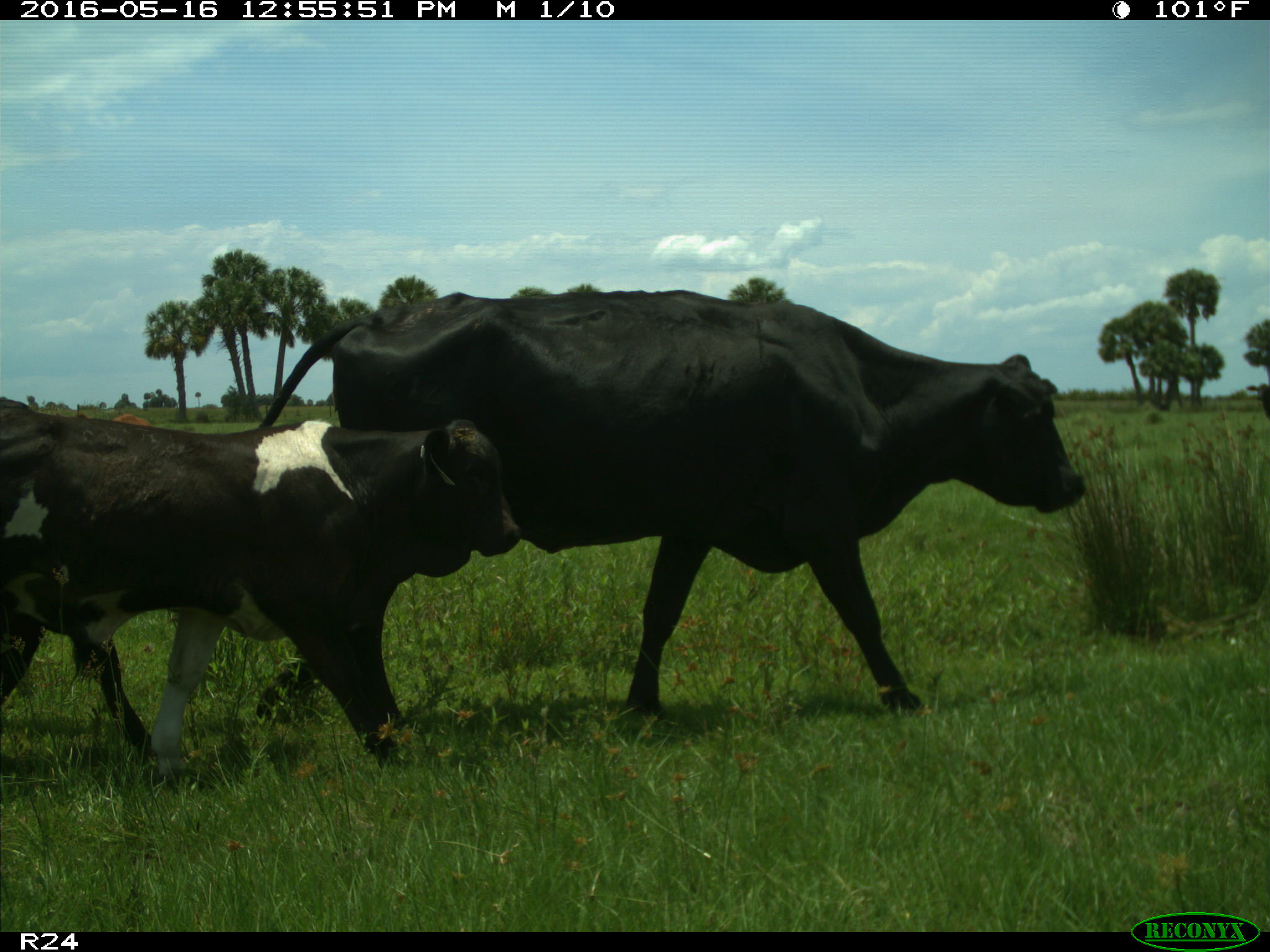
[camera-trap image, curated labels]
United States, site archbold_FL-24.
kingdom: Animalia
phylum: Chordata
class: Mammalia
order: Artiodactyla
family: Bovidae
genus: Bos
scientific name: Bos taurus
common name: domestic cow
Bos taurus (domestic cow).